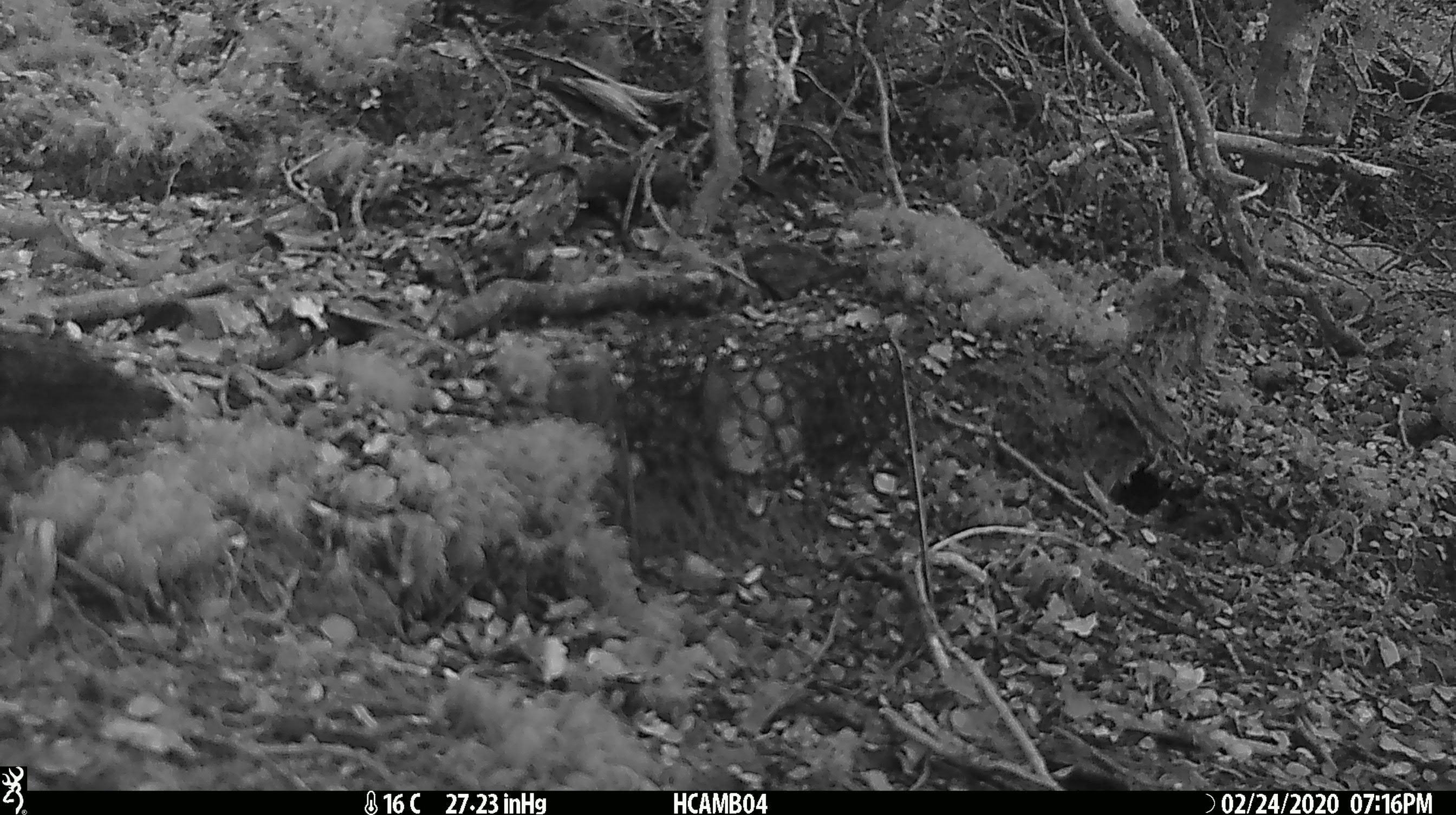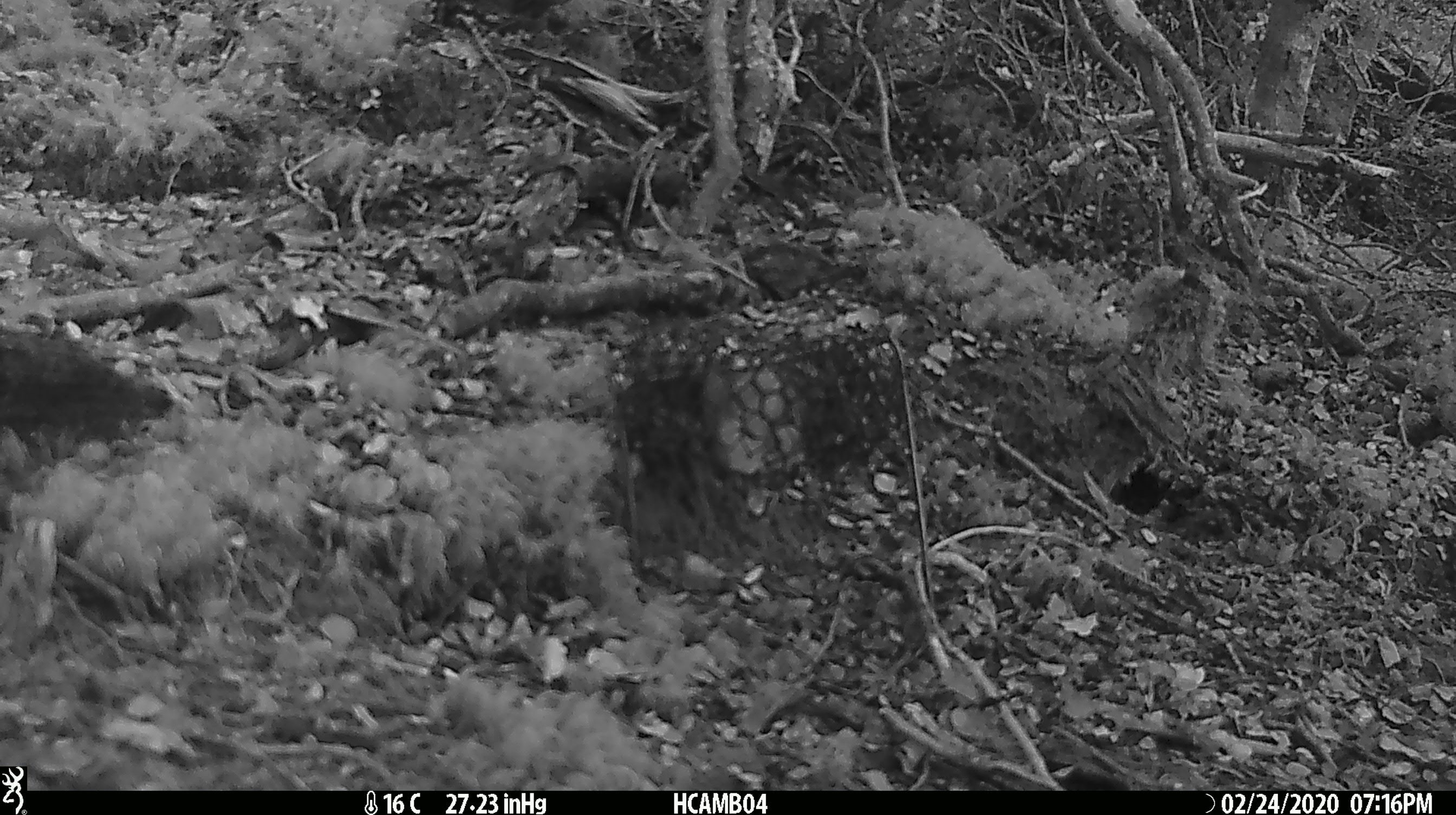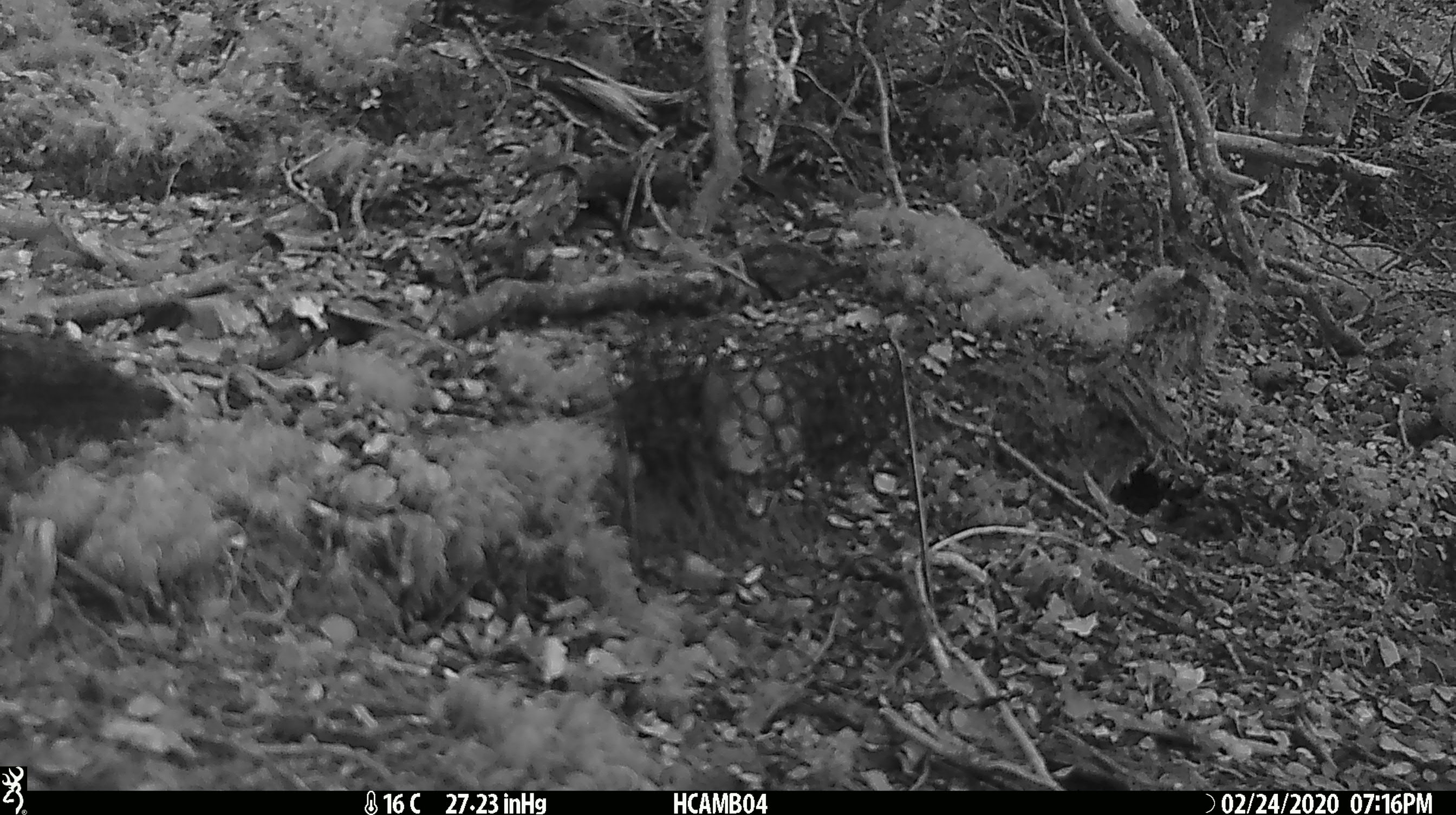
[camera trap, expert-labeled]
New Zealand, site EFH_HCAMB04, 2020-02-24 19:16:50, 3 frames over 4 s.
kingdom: Animalia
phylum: Chordata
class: Mammalia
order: Rodentia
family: Muridae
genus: Mus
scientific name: Mus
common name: mouse